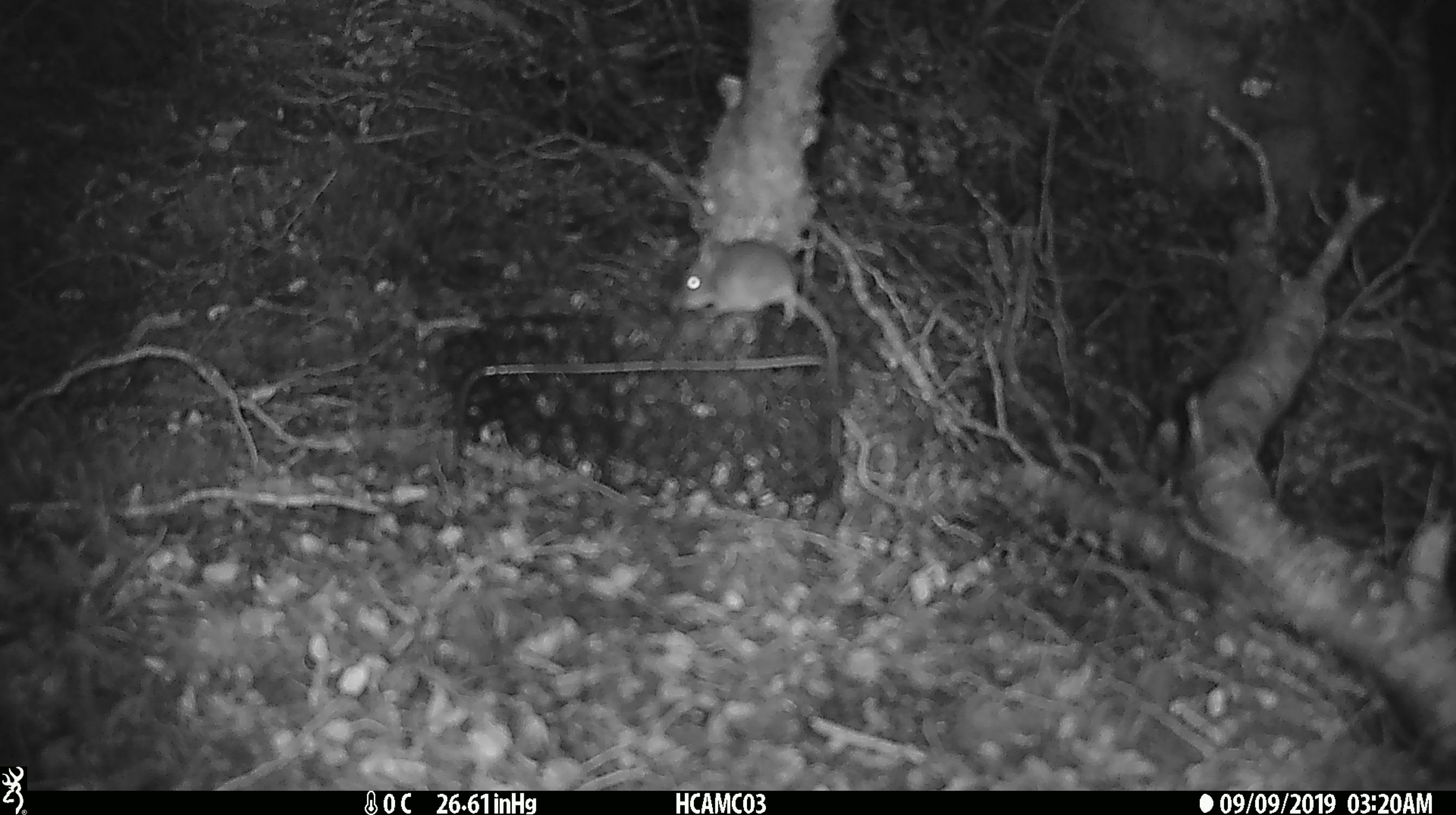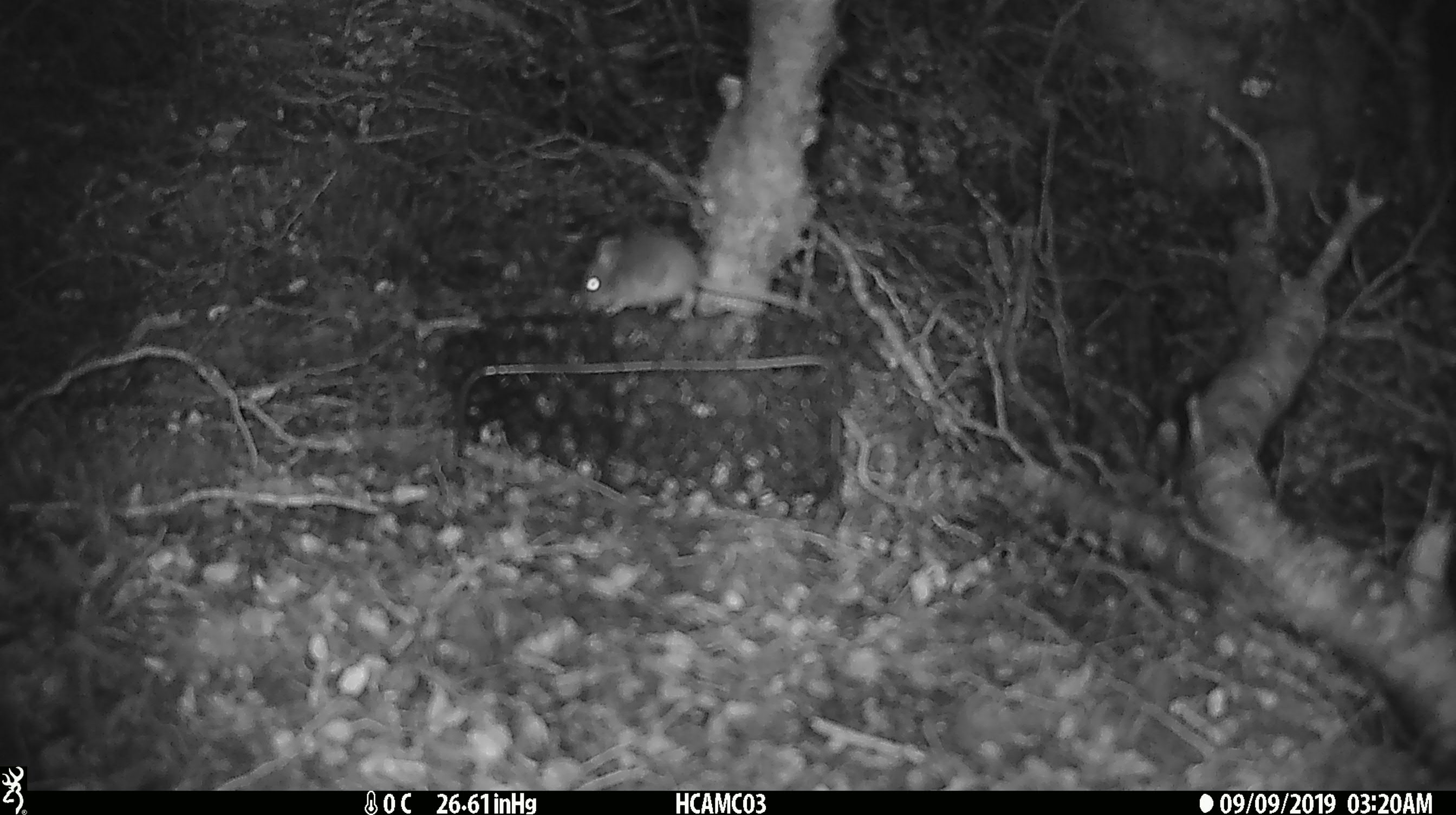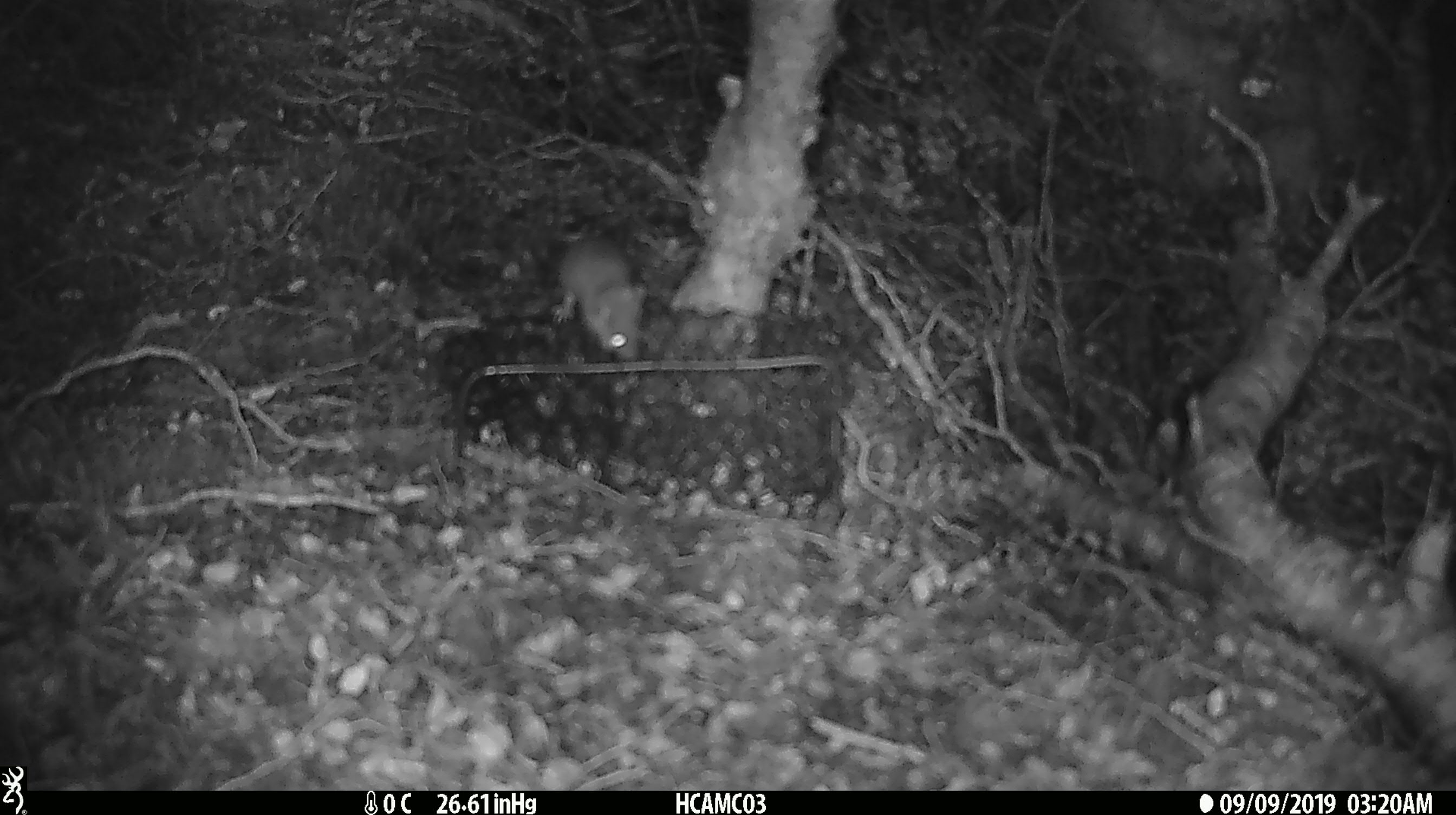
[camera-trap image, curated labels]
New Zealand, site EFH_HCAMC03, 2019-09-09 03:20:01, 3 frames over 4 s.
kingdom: Animalia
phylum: Chordata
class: Mammalia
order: Rodentia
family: Muridae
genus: Mus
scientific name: Mus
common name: mouse